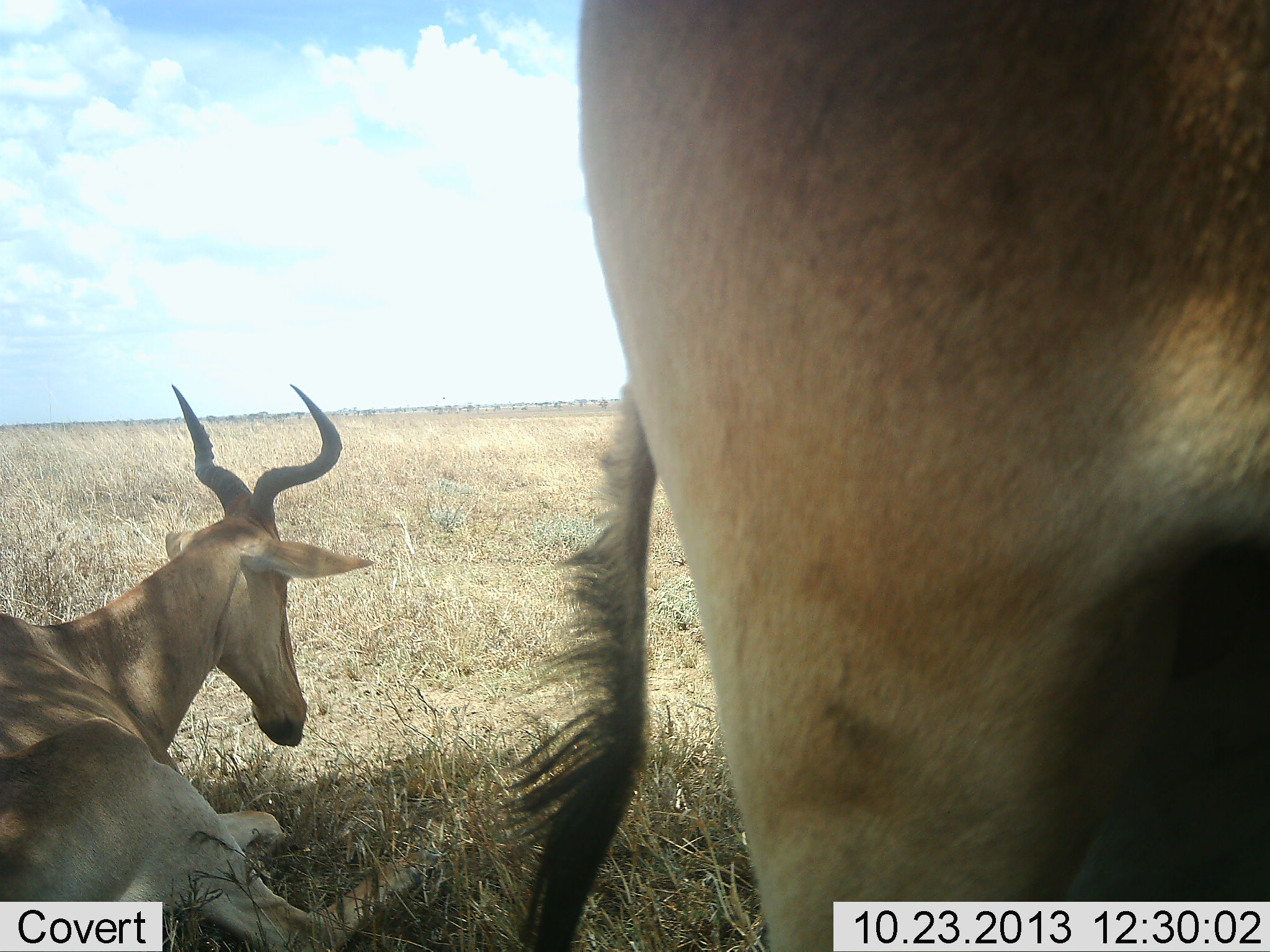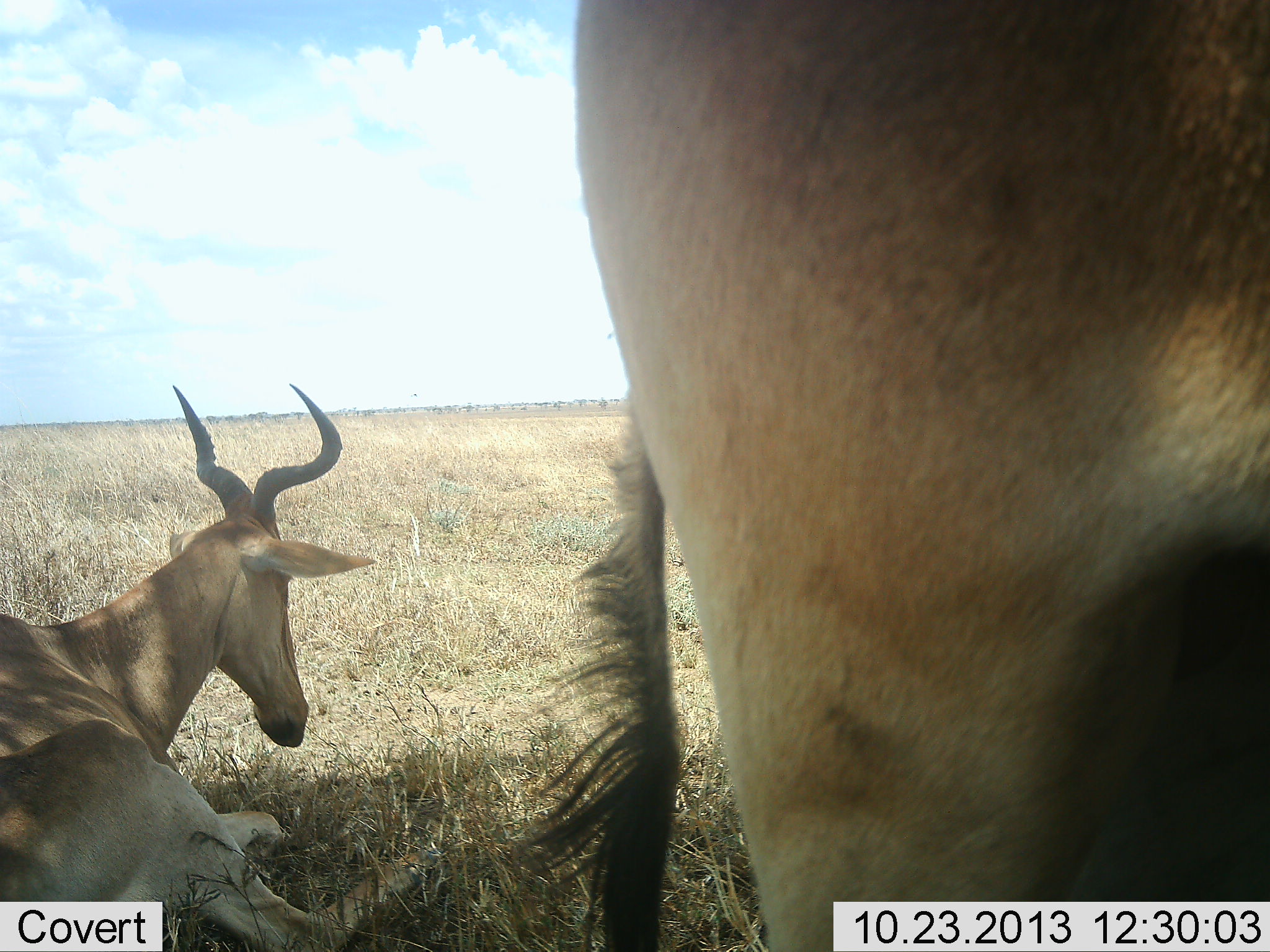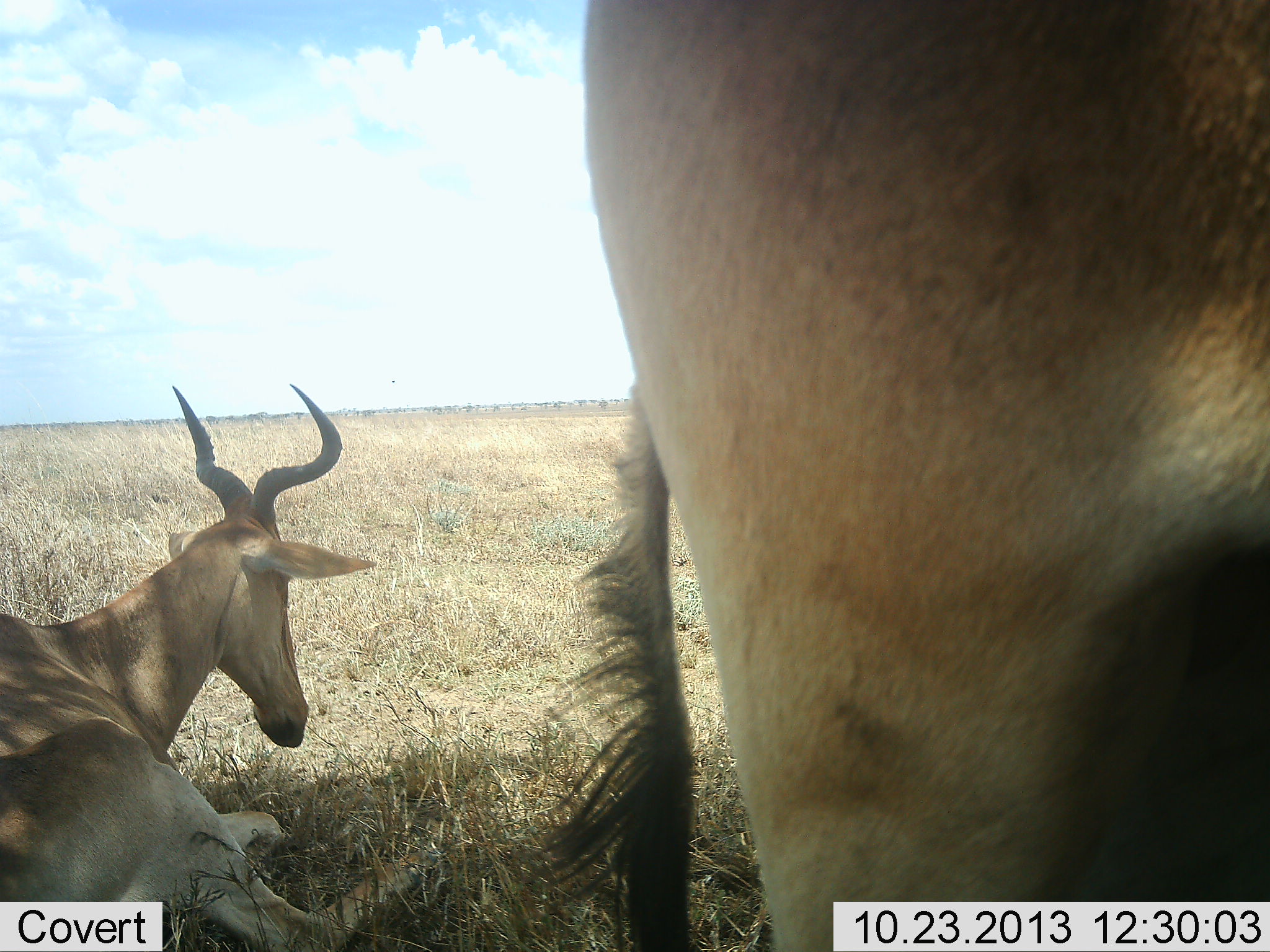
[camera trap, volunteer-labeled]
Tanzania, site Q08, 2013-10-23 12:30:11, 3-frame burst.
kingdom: Animalia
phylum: Chordata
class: Mammalia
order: Artiodactyla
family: Bovidae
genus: Alcelaphus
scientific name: Alcelaphus buselaphus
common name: hartebeest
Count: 2.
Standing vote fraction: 75%.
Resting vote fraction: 96%.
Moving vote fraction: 0%.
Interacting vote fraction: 0%.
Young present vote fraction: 0%.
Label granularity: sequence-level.